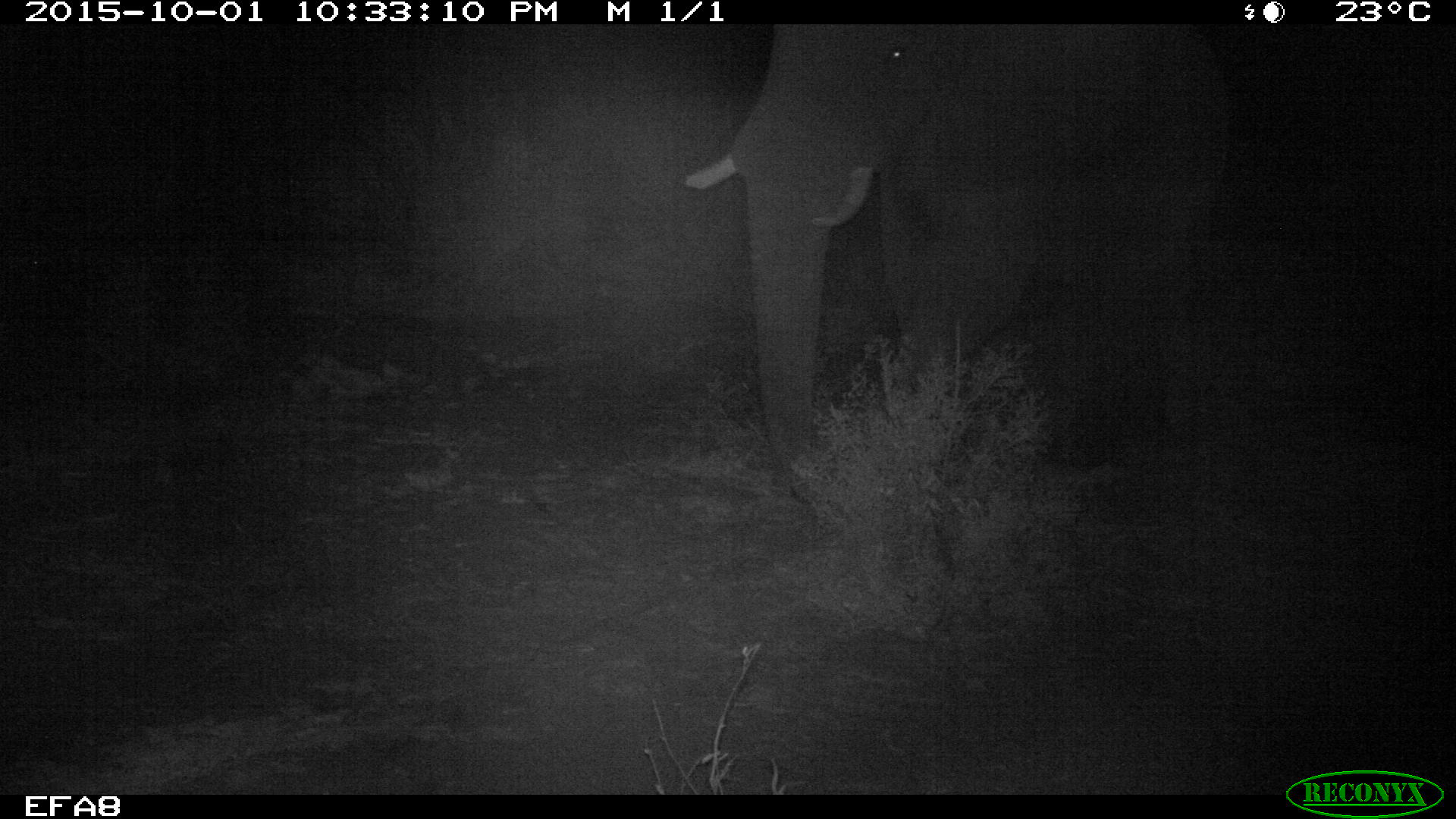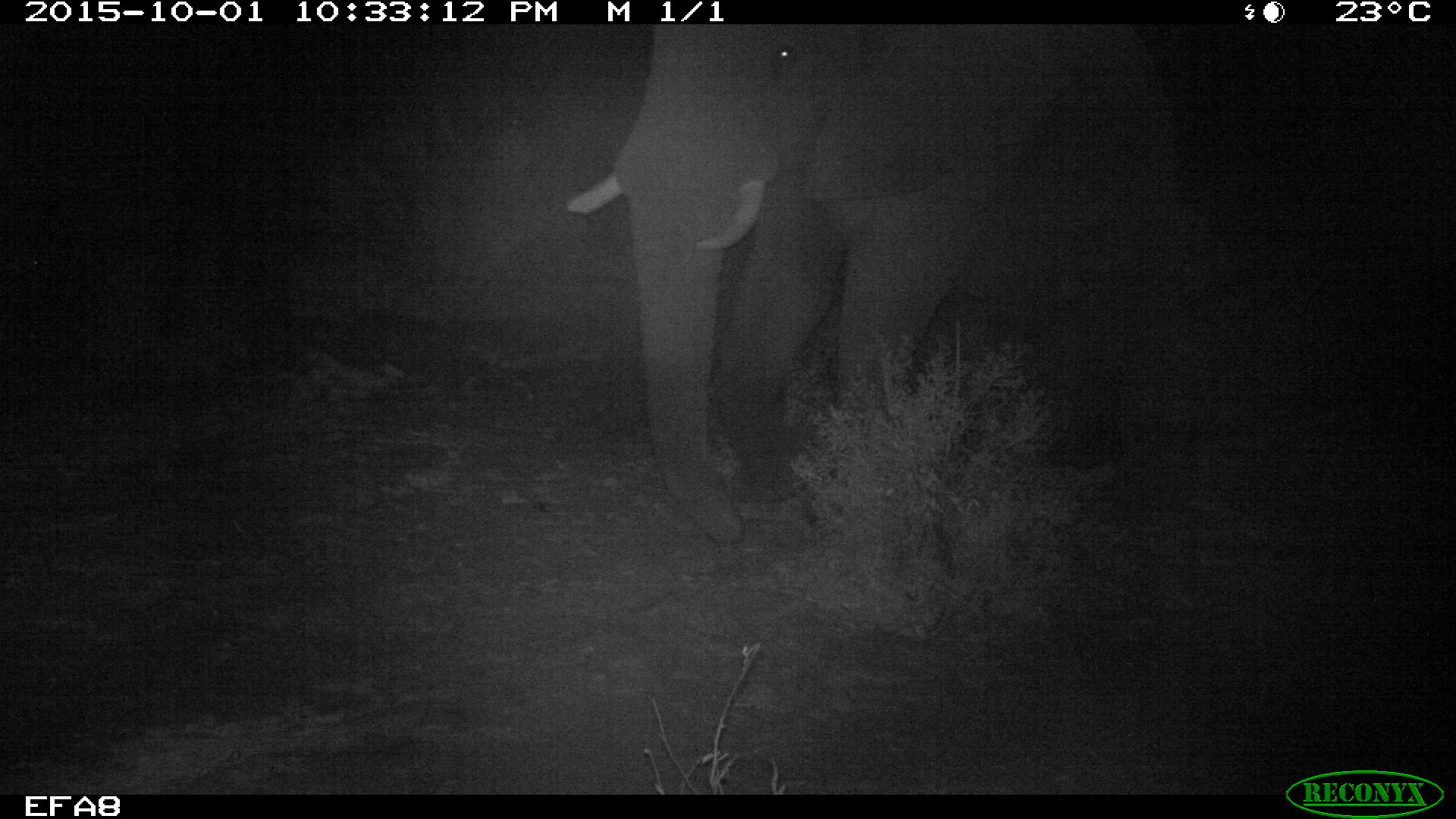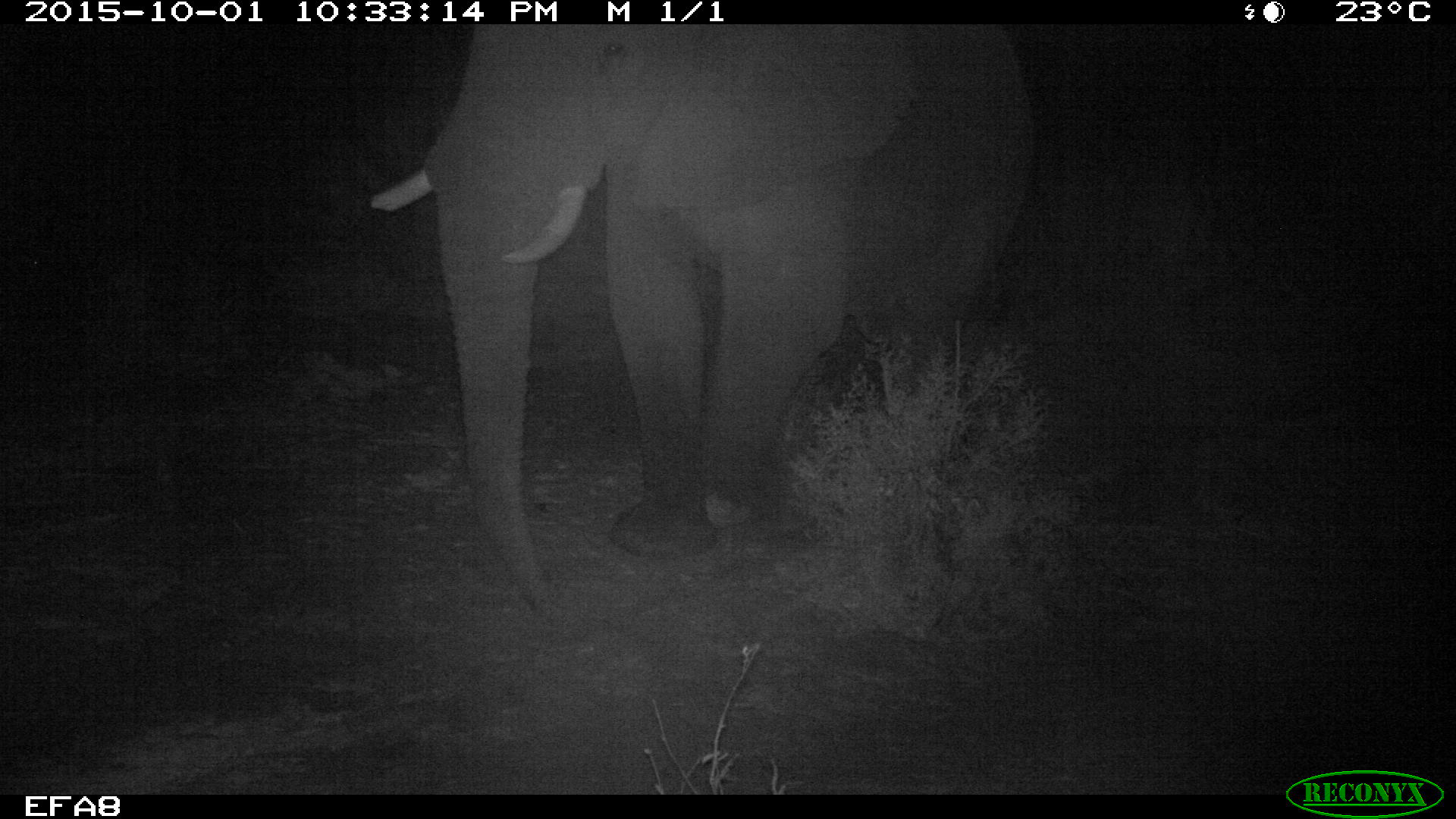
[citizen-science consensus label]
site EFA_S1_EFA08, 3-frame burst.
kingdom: Animalia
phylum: Chordata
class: Mammalia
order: Proboscidea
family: Elephantidae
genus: Loxodonta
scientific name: Loxodonta africana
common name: african bush elephant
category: elephant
Elephant (african bush elephant) (Loxodonta africana), count 1. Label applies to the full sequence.